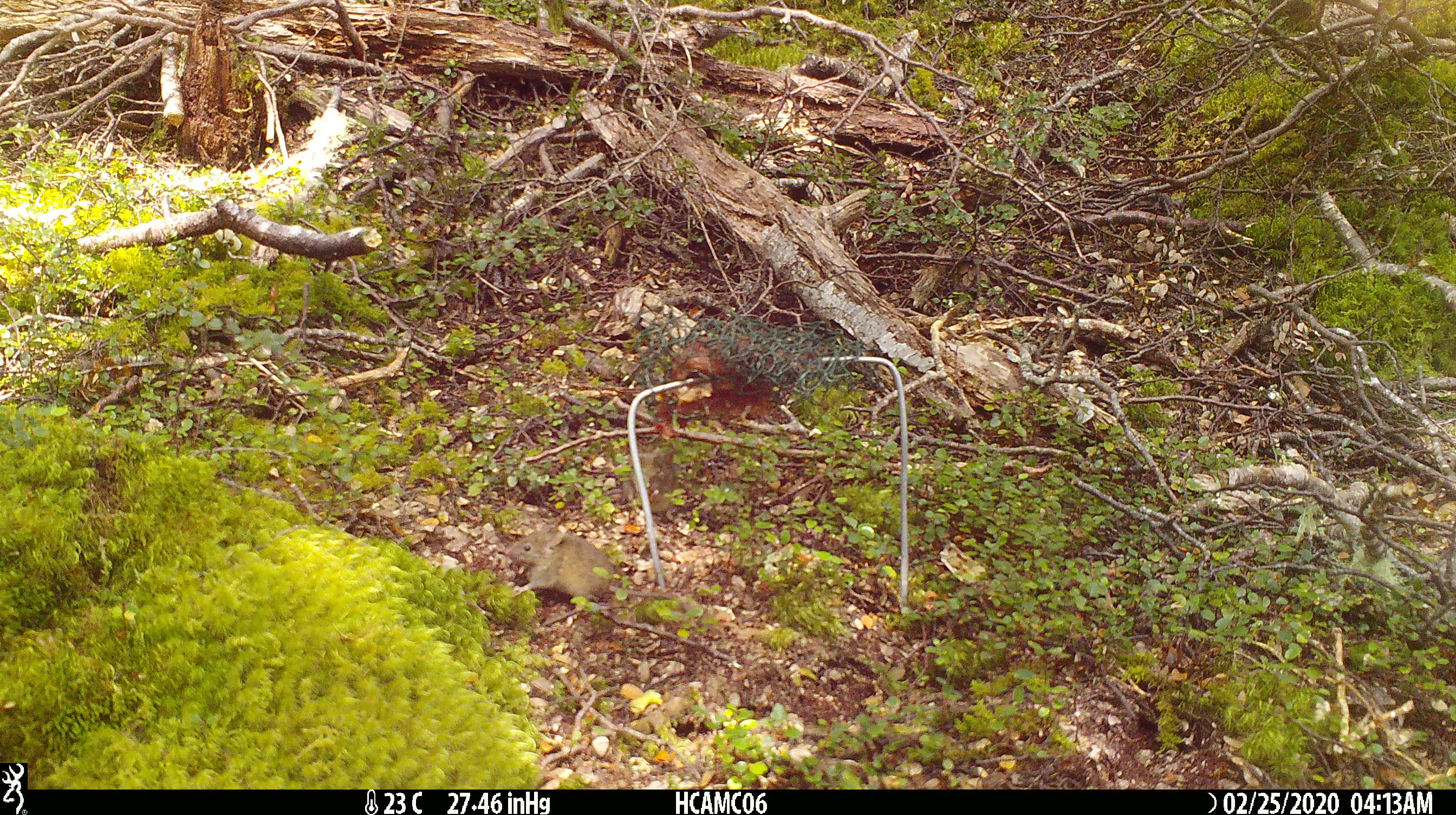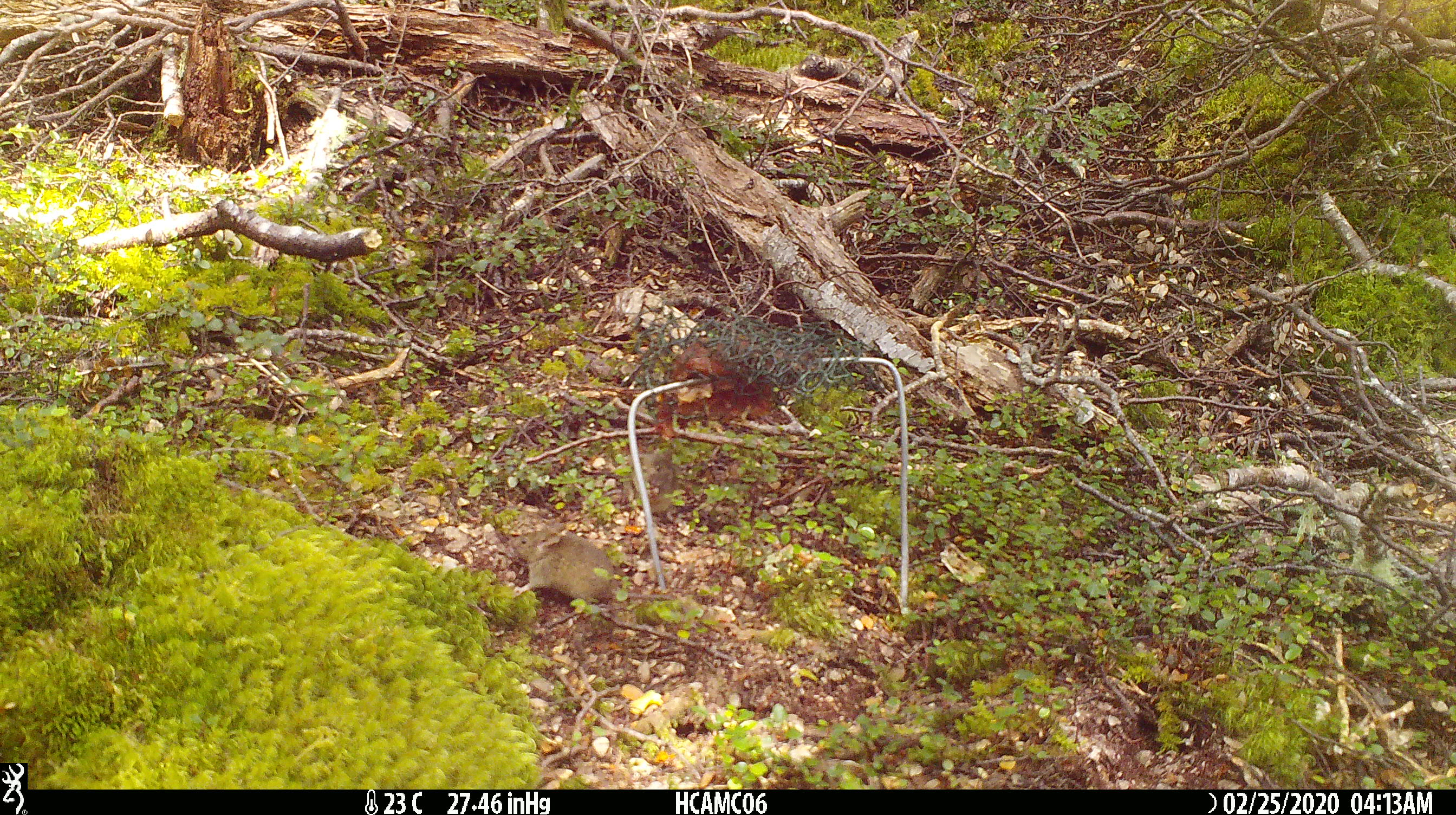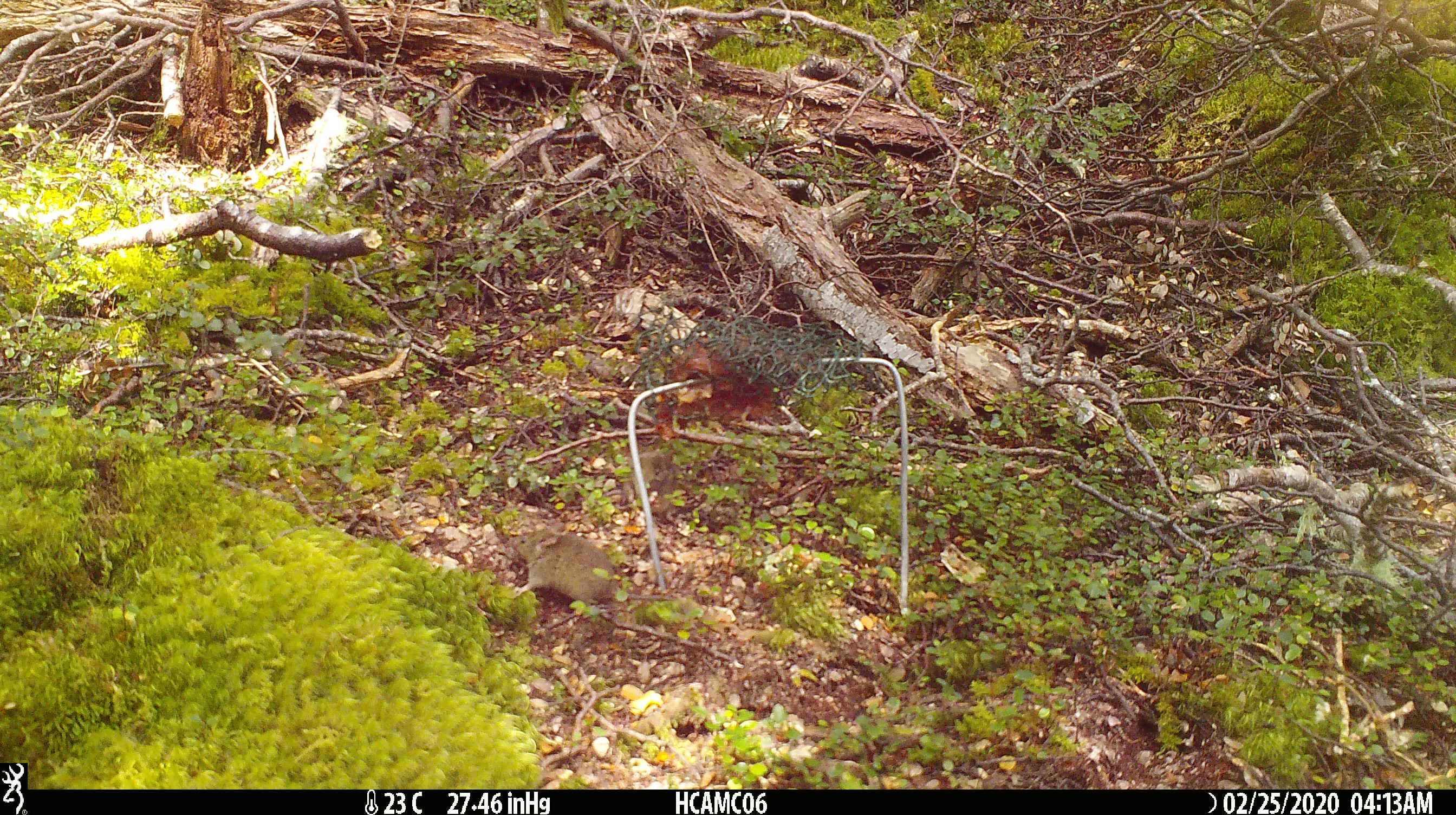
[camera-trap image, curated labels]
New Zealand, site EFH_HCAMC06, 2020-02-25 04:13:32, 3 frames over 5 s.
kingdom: Animalia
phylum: Chordata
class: Mammalia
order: Rodentia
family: Muridae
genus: Mus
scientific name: Mus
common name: mouse